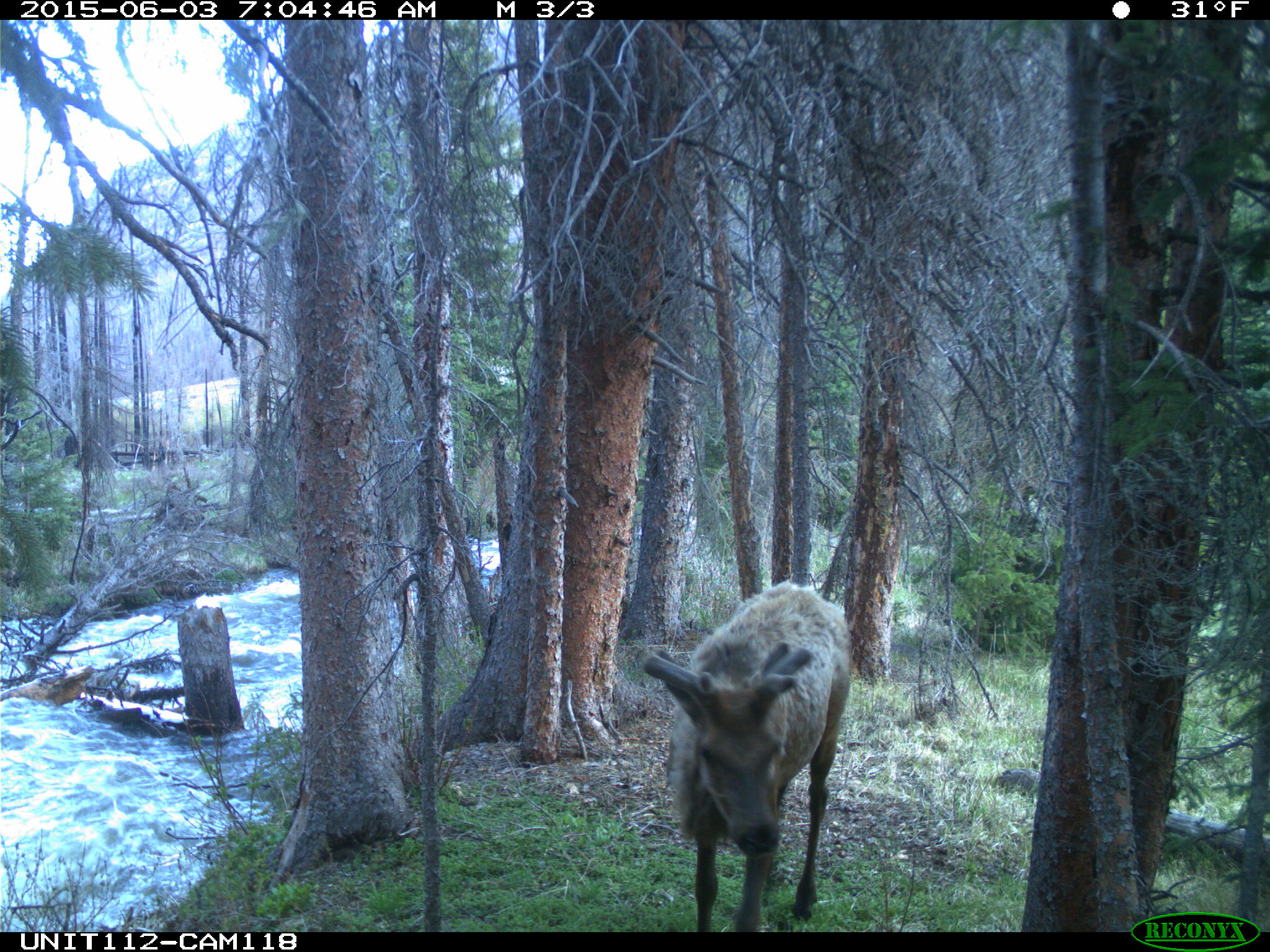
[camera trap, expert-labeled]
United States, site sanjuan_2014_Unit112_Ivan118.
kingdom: Animalia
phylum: Chordata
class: Mammalia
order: Artiodactyla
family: Cervidae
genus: Cervus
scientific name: Cervus elaphus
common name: red deer